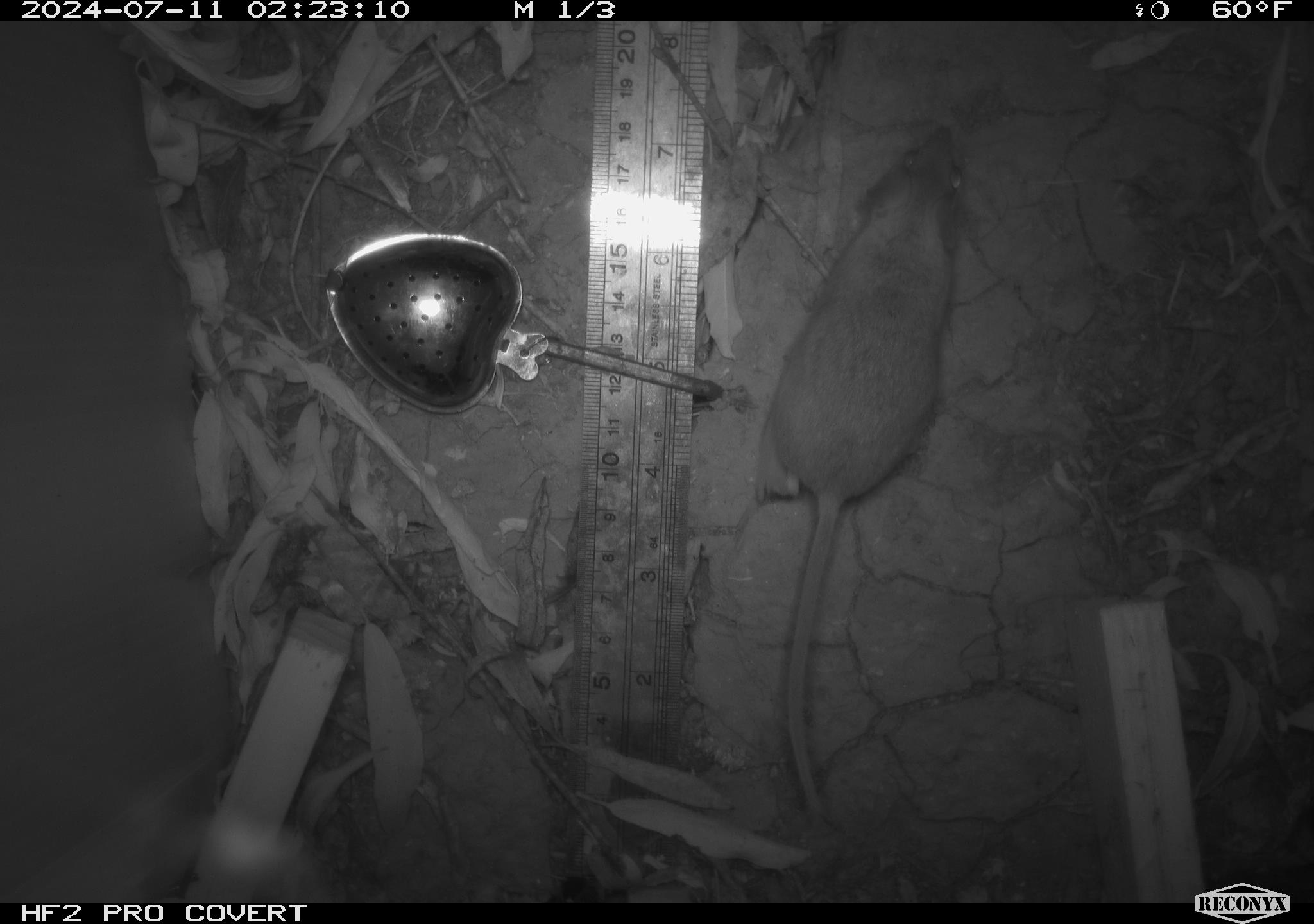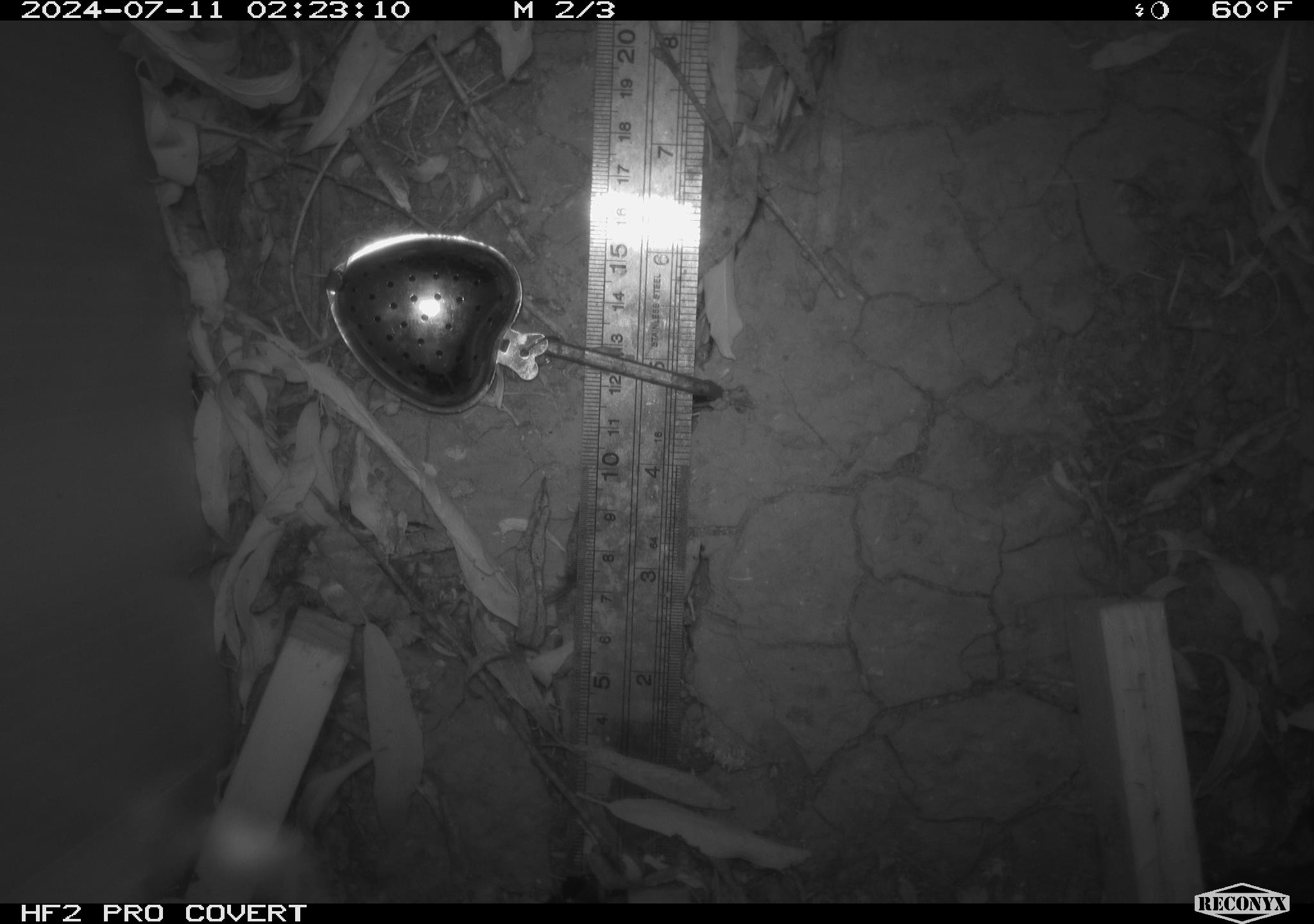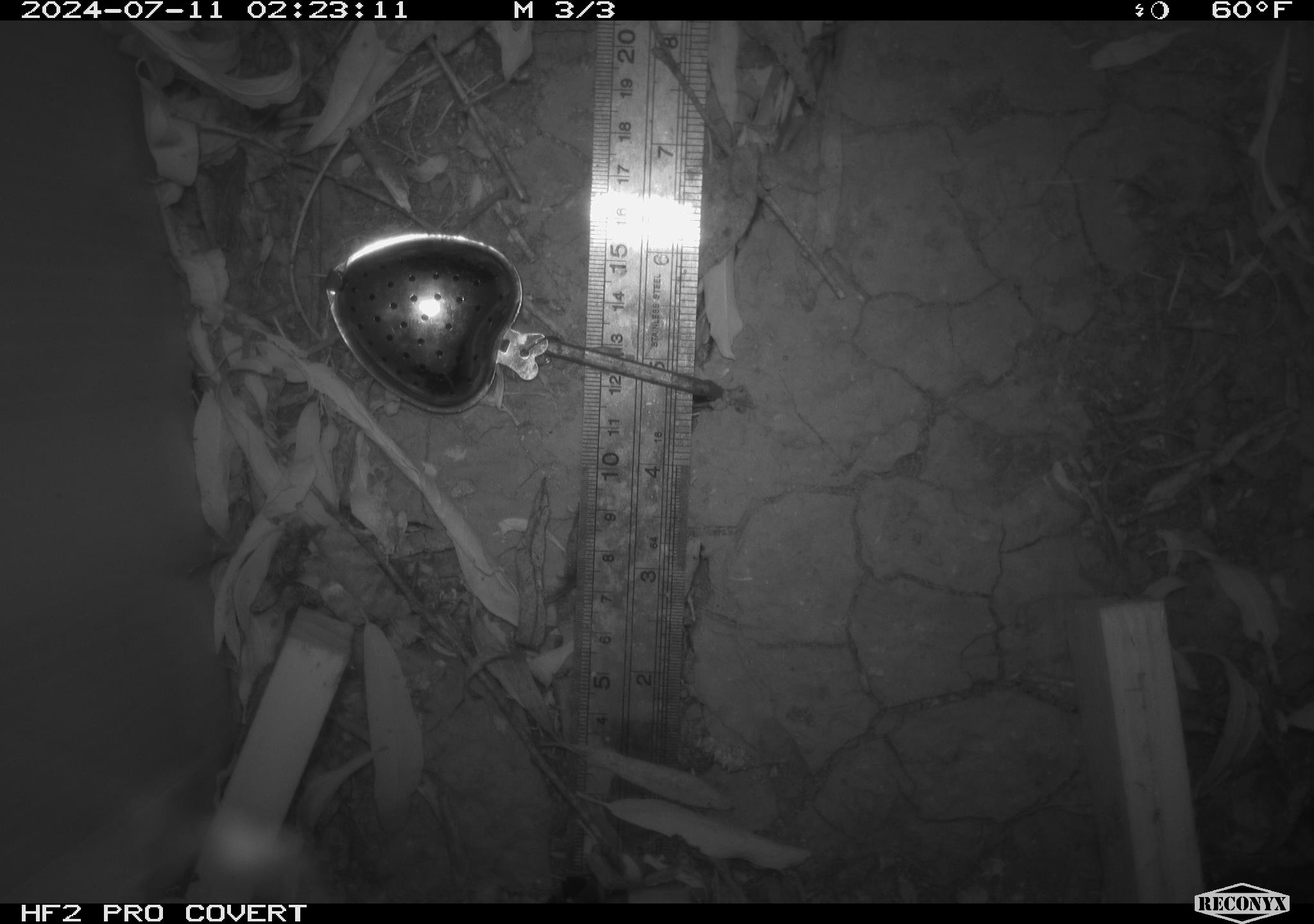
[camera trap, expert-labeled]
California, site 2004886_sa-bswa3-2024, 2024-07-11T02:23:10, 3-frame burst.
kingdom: Animalia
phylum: Chordata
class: Mammalia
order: Rodentia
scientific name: Rodentia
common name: mouse species